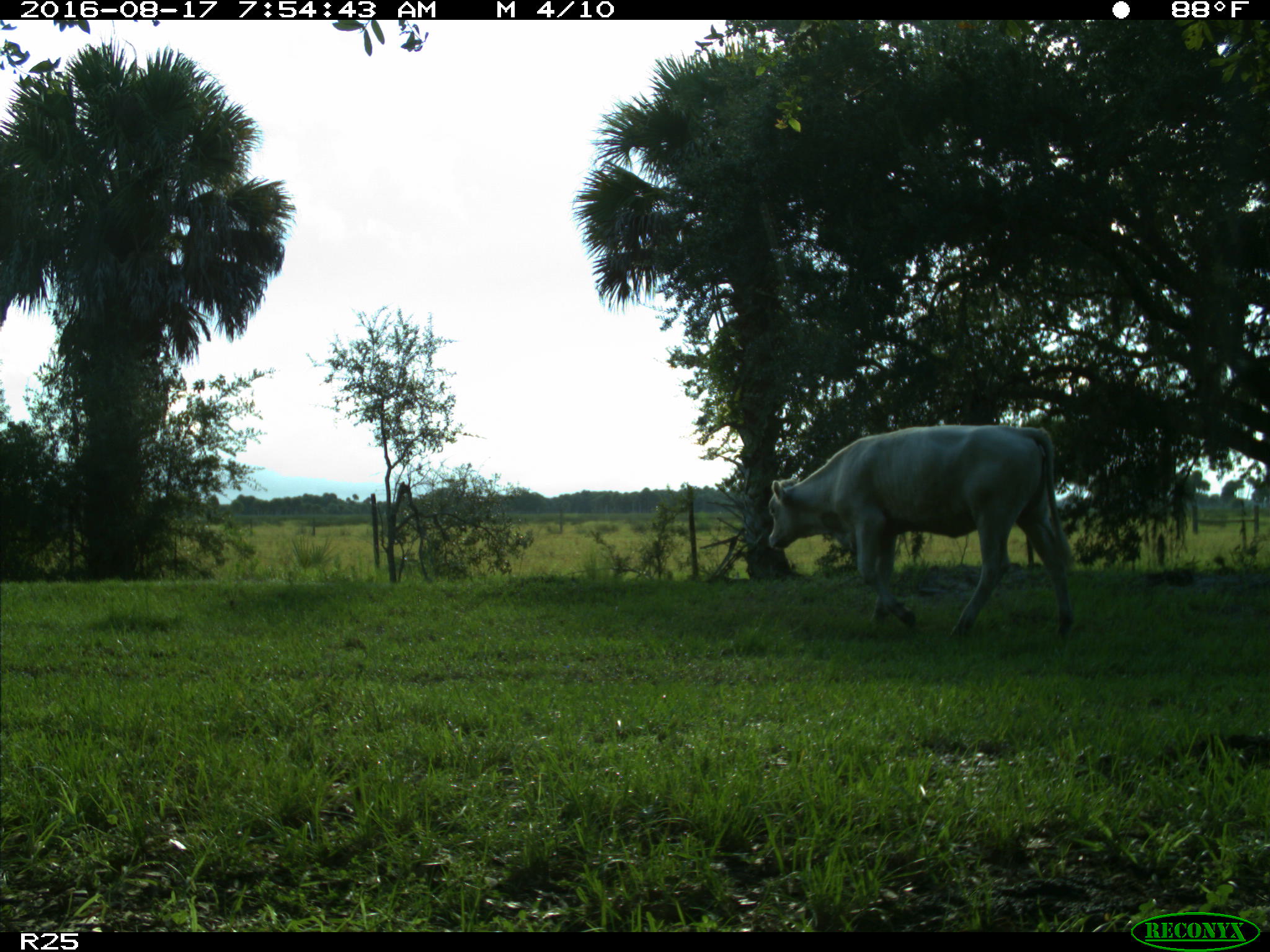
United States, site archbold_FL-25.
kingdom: Animalia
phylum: Chordata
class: Mammalia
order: Artiodactyla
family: Bovidae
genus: Bos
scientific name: Bos taurus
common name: domestic cow